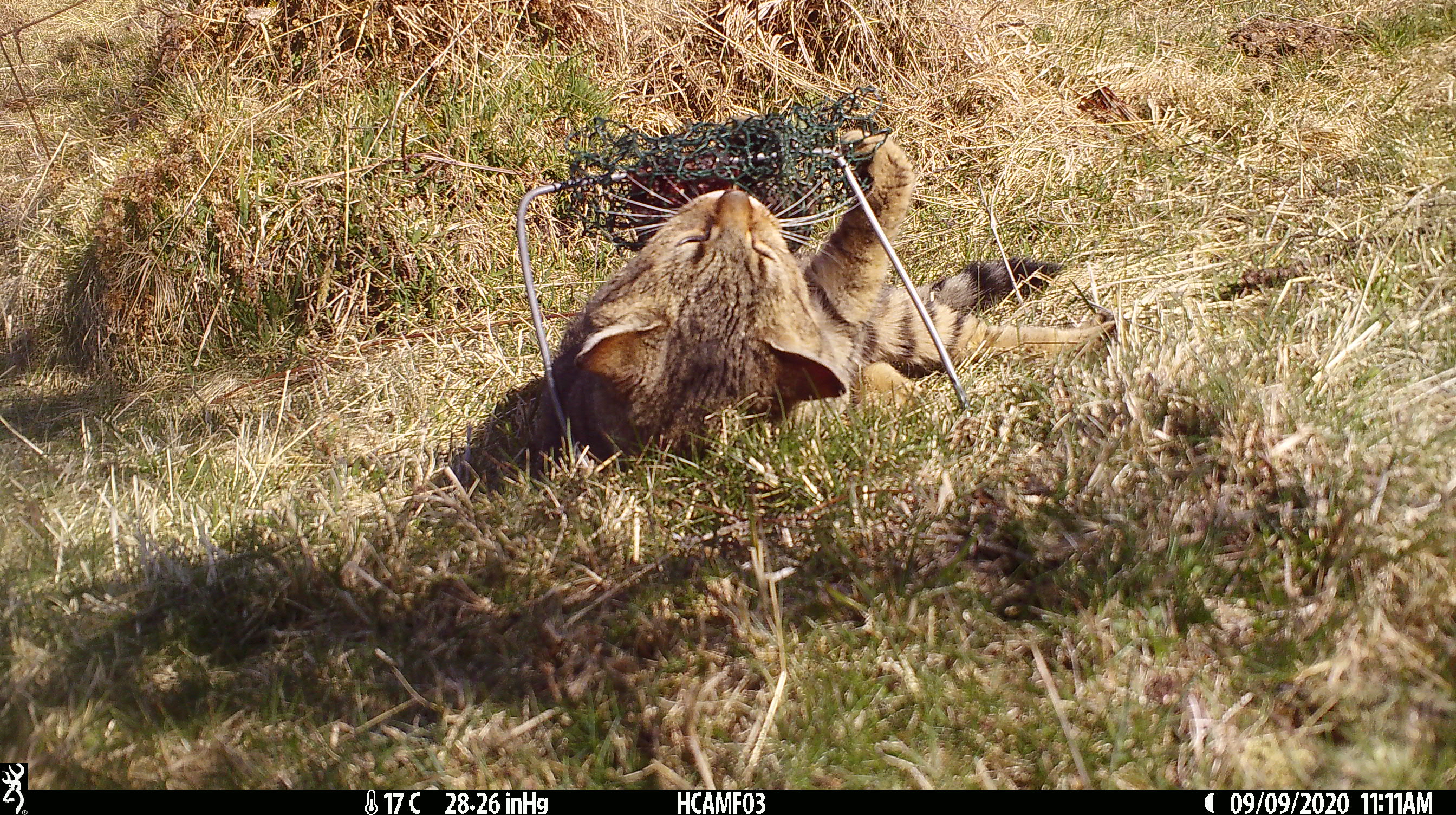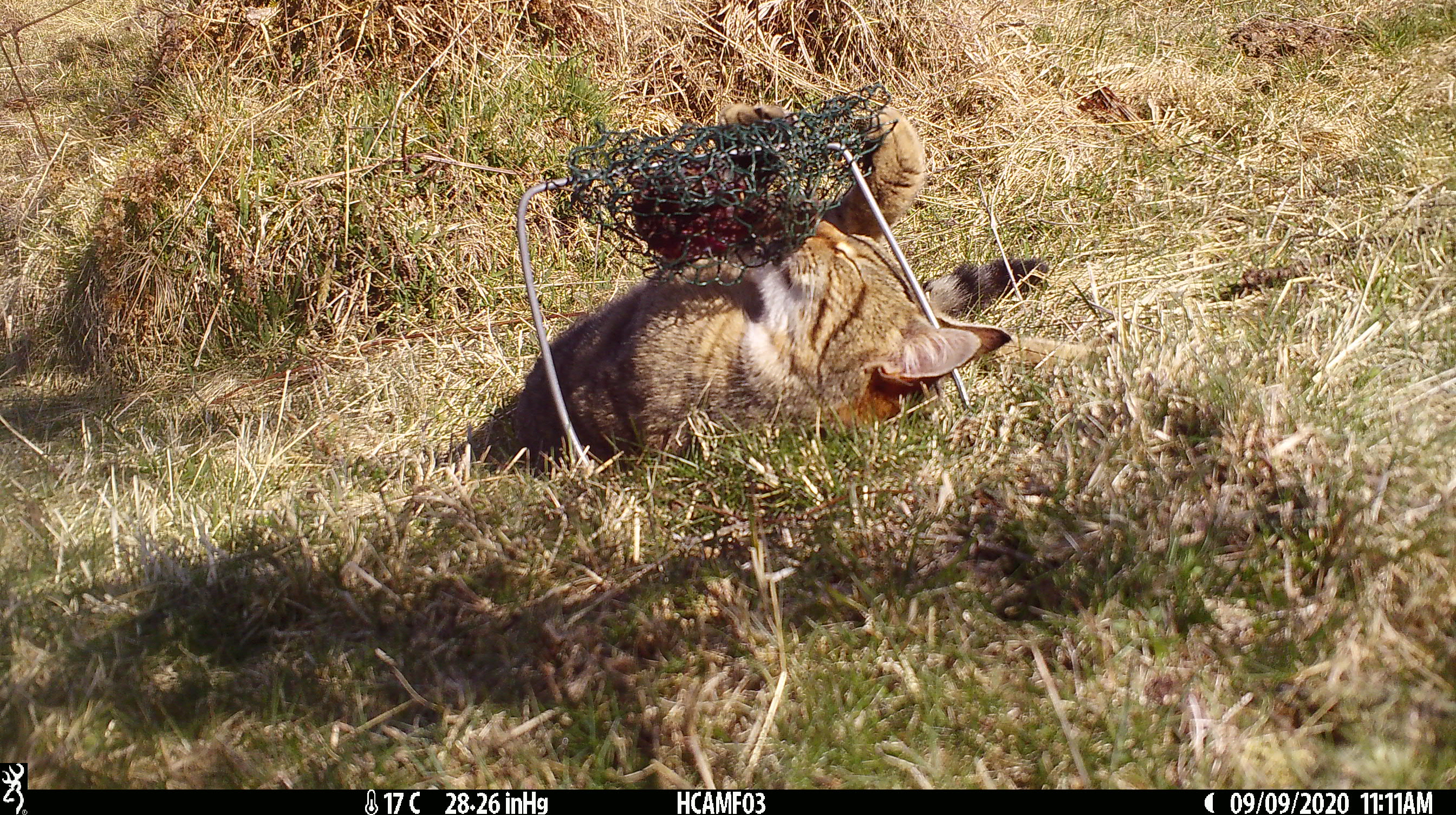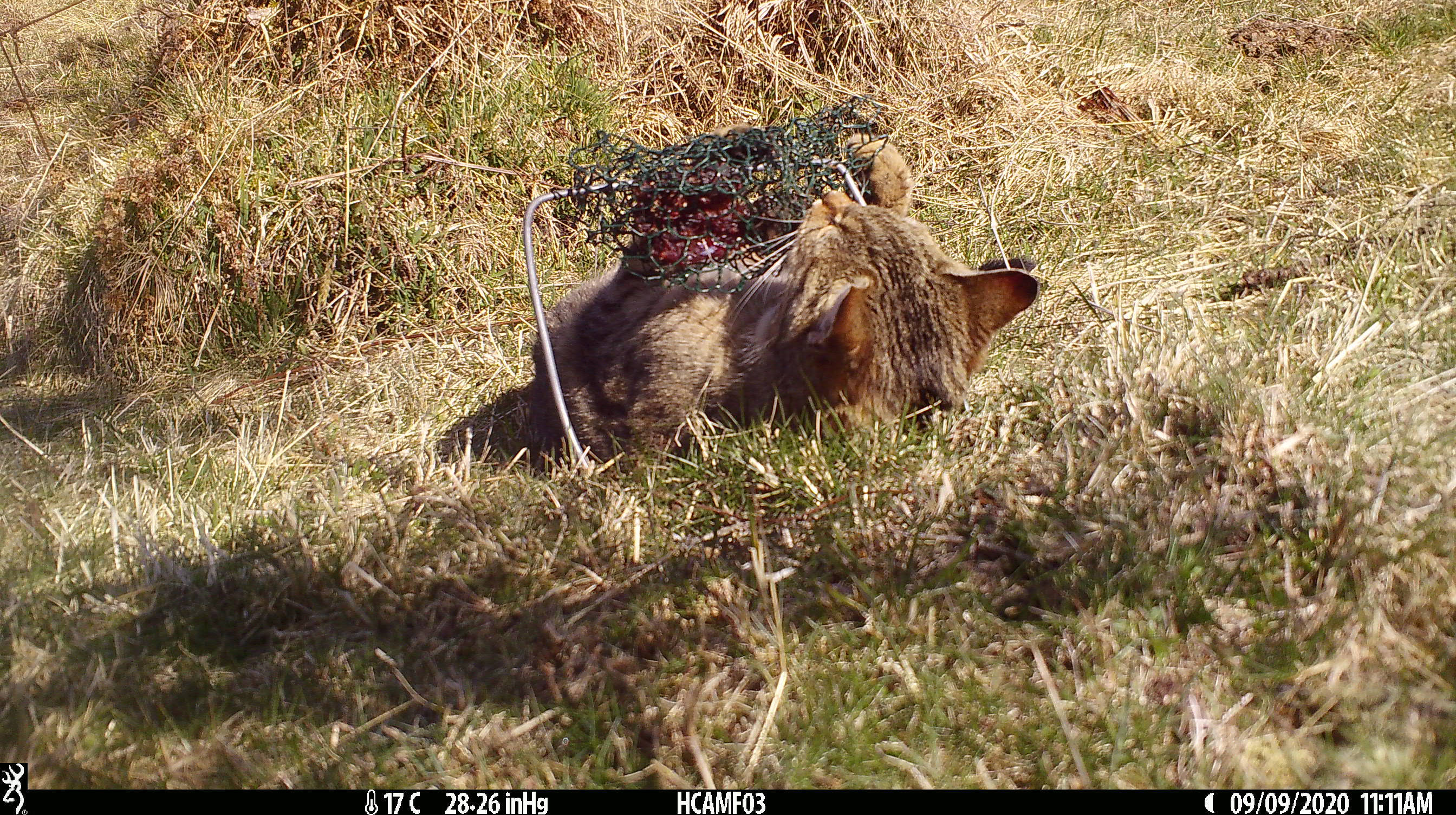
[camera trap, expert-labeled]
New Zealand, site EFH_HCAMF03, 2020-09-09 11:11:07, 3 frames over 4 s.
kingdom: Animalia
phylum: Chordata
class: Mammalia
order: Carnivora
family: Felidae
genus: Felis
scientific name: Felis catus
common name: domestic cat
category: cat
Cat (domestic cat) (Felis catus).